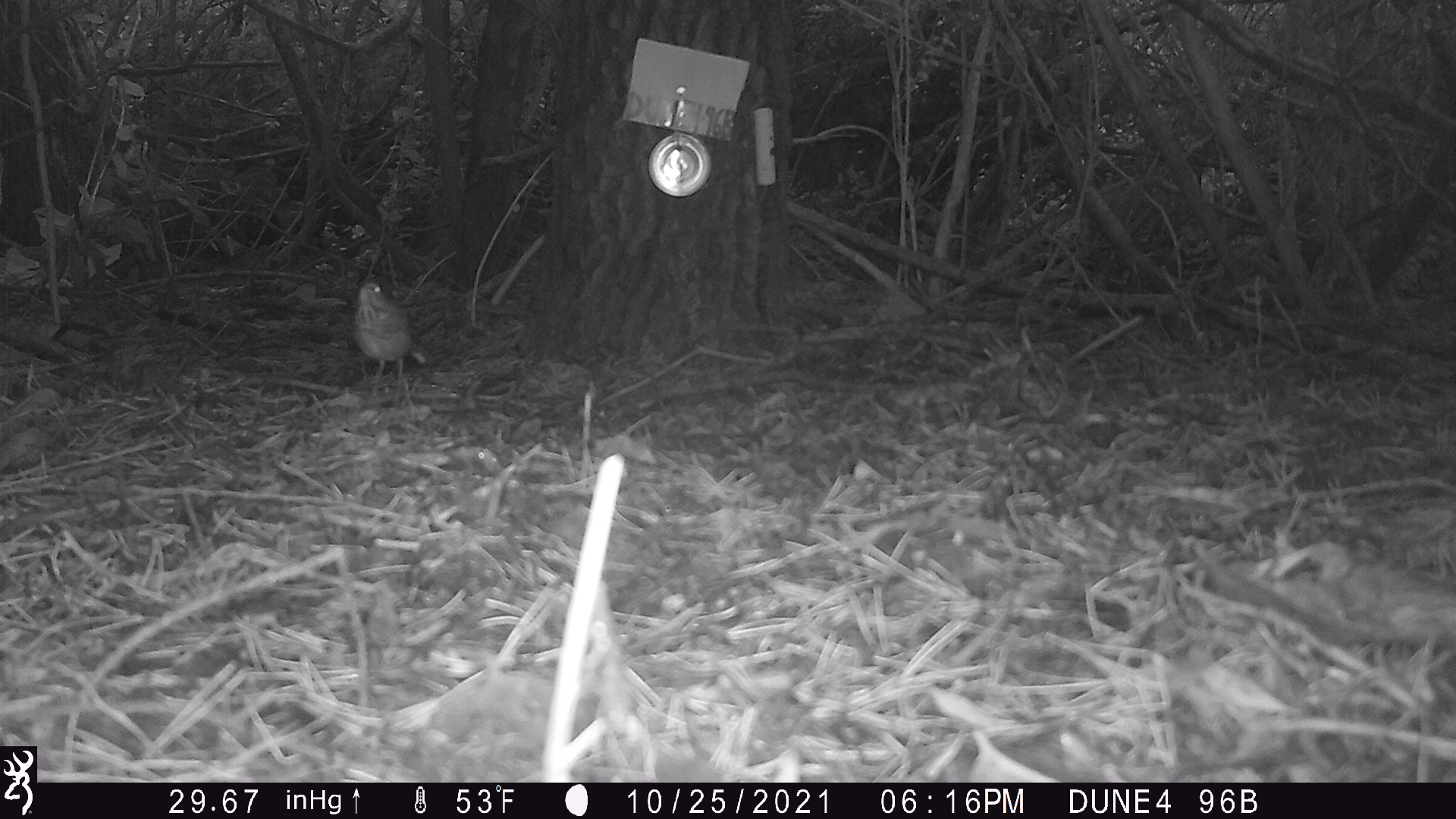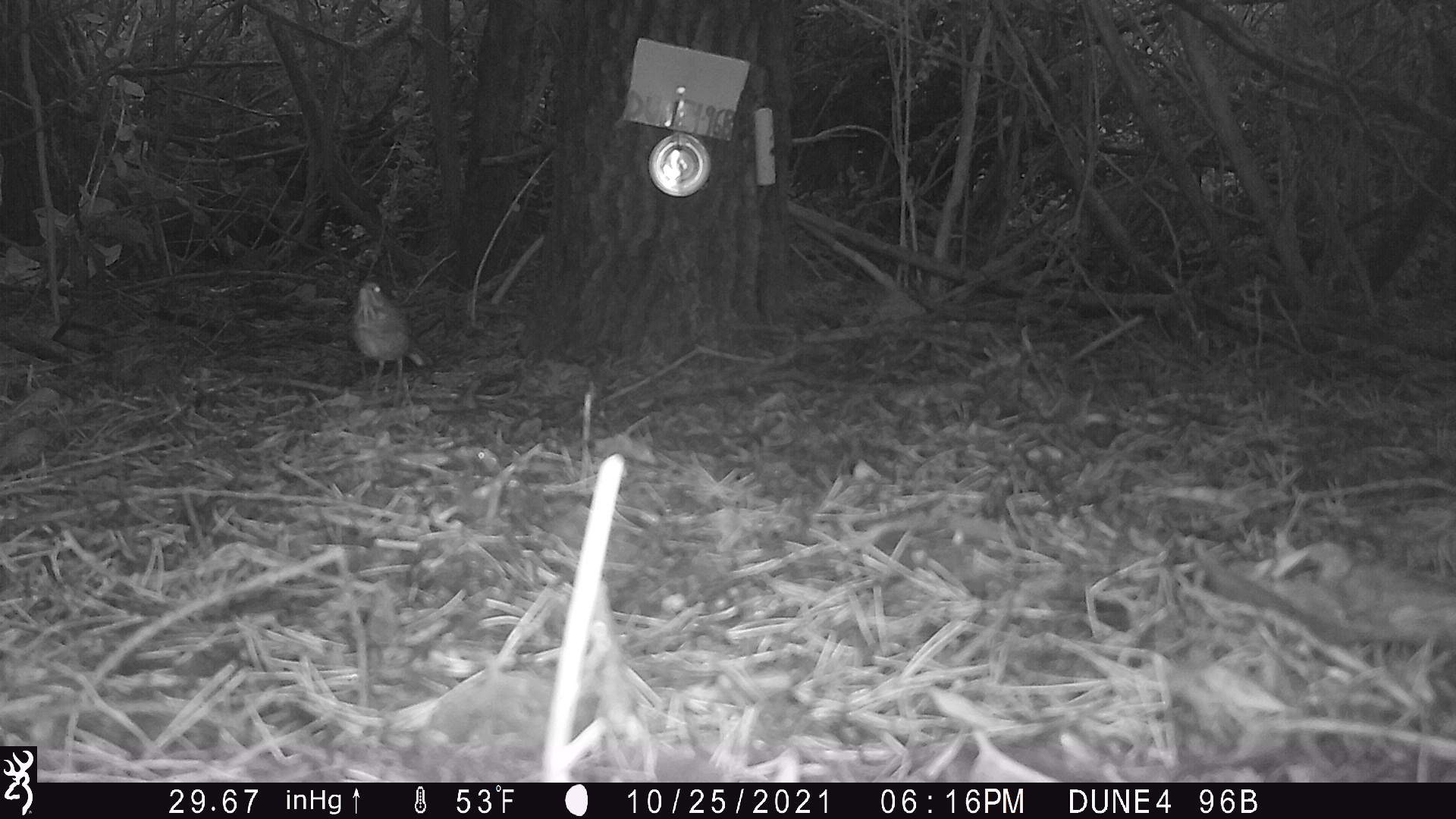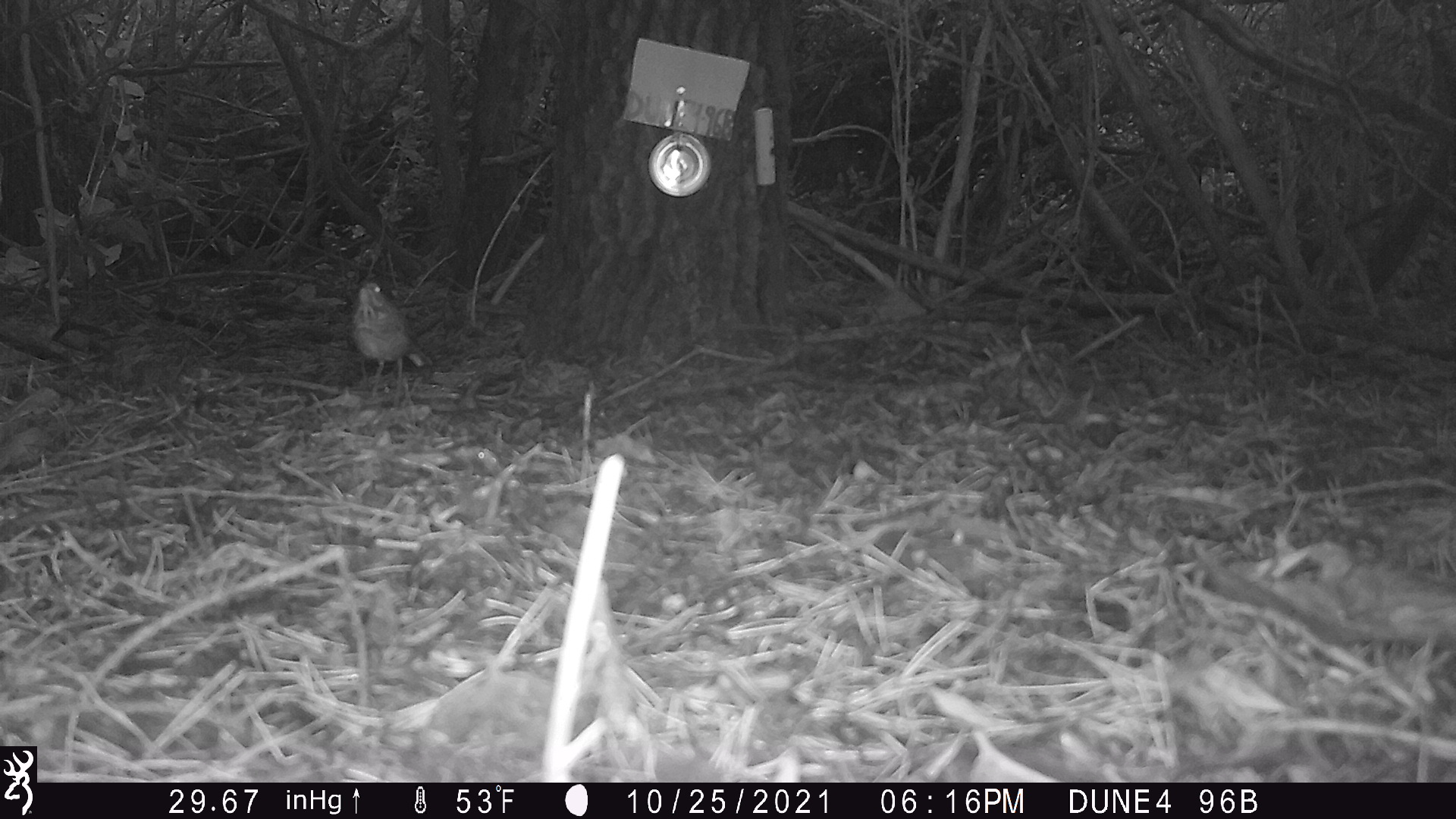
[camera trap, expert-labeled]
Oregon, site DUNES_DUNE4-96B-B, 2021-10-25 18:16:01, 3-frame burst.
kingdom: Animalia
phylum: Chordata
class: Aves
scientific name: Aves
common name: bird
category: other bird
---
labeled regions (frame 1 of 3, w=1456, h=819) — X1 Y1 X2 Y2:
other bird: 331 275 466 398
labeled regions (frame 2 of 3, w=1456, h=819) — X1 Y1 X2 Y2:
other bird: 336 275 461 423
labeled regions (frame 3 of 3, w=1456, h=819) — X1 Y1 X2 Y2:
other bird: 320 262 455 426